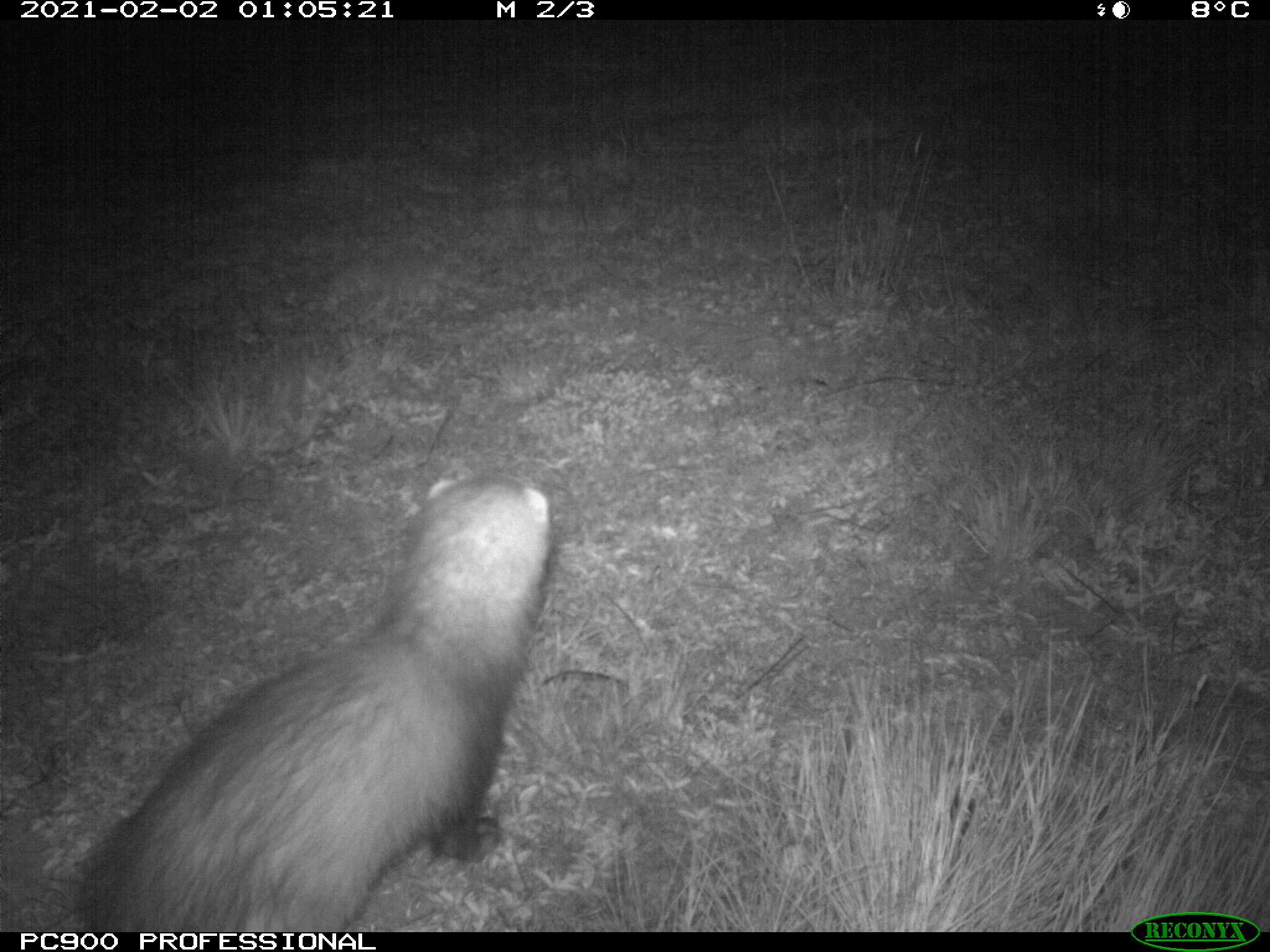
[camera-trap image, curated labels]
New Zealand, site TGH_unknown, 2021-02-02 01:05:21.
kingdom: Animalia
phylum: Chordata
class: Mammalia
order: Carnivora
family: Mustelidae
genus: Mustela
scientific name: Mustela furo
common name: ferret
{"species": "ferret (Mustela furo)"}